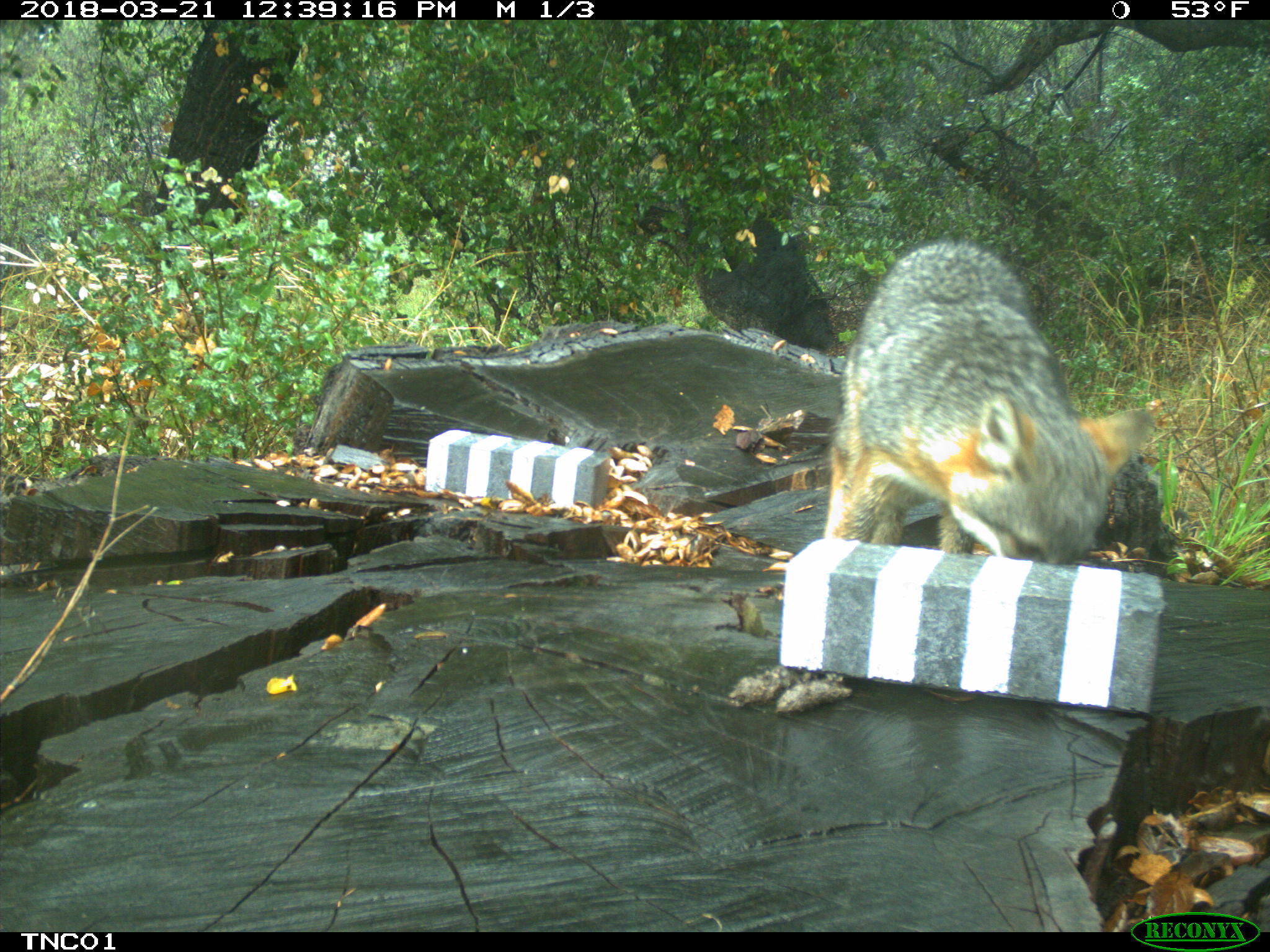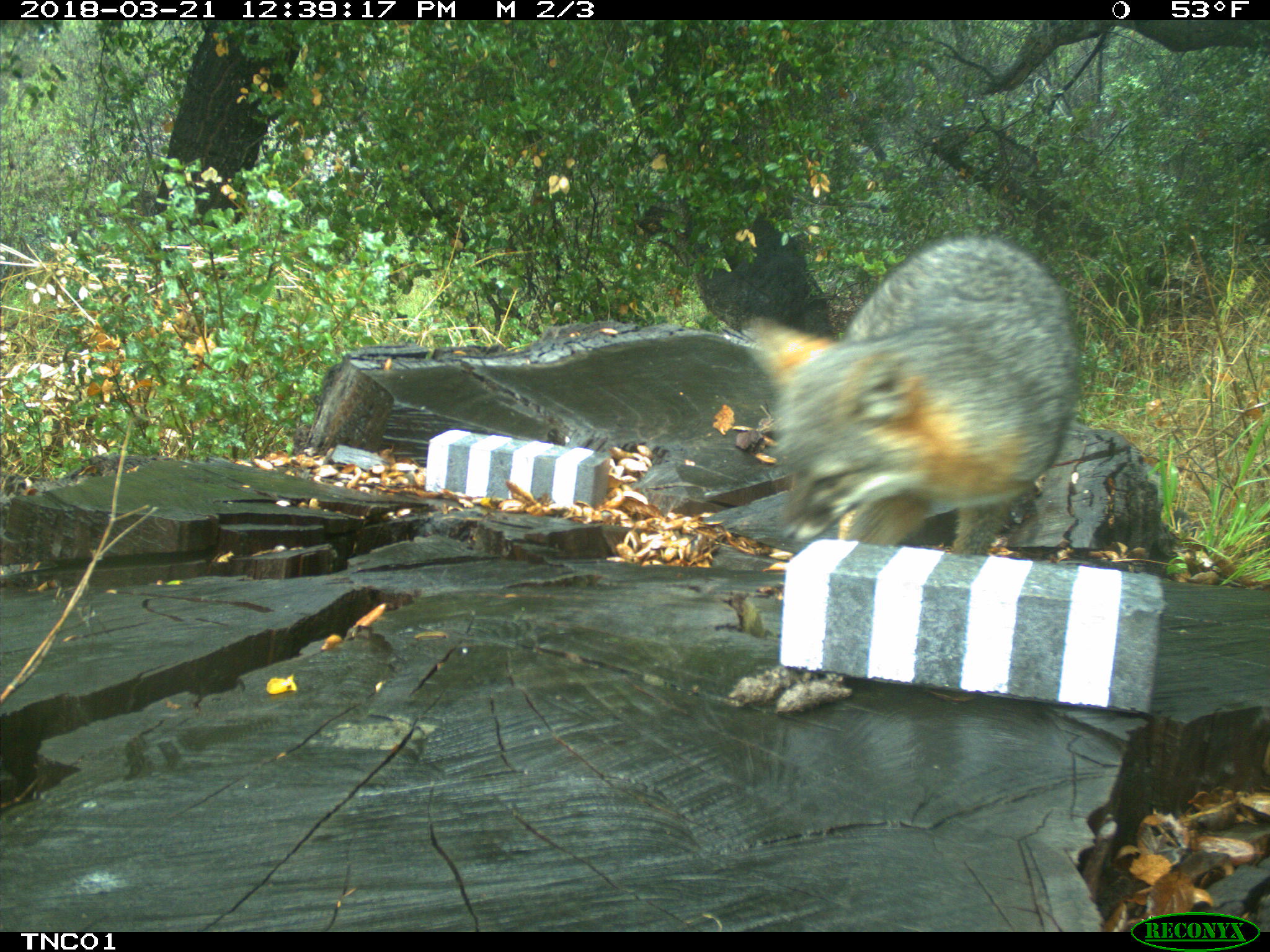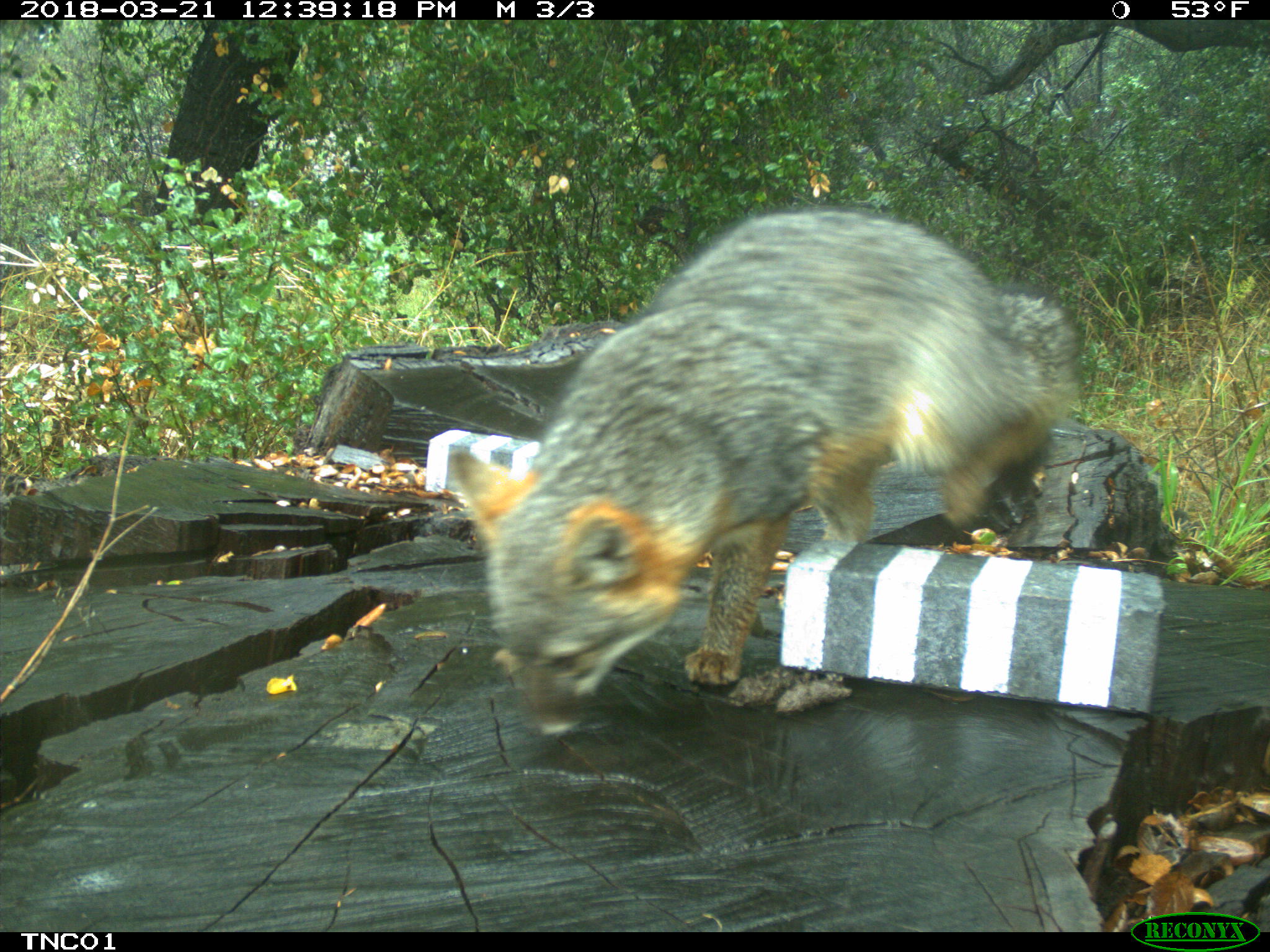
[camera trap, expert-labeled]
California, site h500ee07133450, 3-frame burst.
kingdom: Animalia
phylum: Chordata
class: Mammalia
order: Carnivora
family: Canidae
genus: Urocyon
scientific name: Urocyon littoralis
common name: island fox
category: fox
Fox (island fox) (Urocyon littoralis).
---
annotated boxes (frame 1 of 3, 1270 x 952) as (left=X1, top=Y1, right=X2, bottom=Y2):
fox: (left=824, top=241, right=1154, bottom=562)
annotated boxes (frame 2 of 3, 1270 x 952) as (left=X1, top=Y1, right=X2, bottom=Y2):
fox: (left=744, top=232, right=1080, bottom=552)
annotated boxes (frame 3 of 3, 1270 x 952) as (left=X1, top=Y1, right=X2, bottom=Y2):
fox: (left=440, top=204, right=1083, bottom=738)